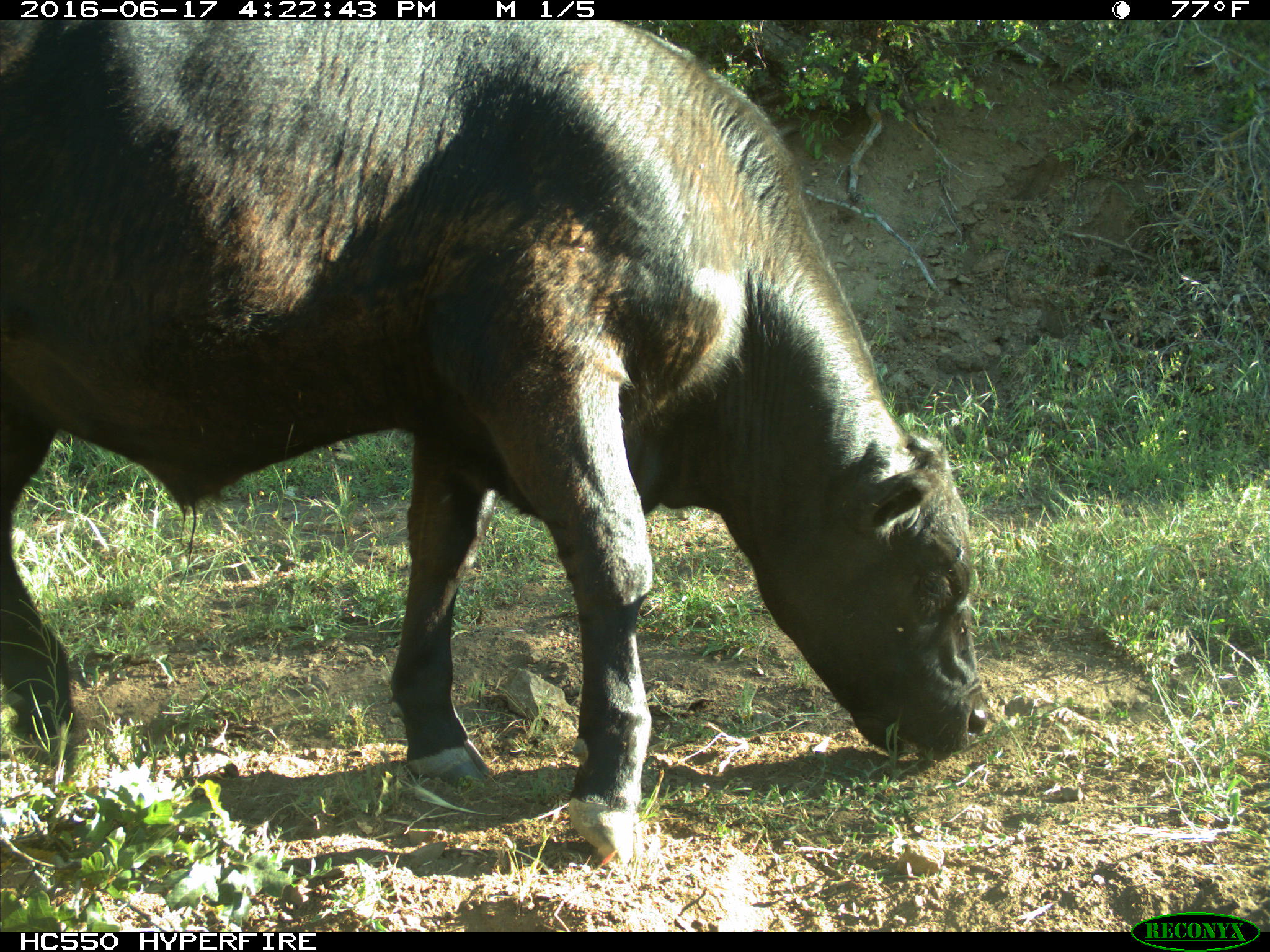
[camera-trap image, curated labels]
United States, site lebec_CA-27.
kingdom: Animalia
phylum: Chordata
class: Mammalia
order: Artiodactyla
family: Bovidae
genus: Bos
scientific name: Bos taurus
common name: domestic cow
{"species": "Bos taurus (domestic cow)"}